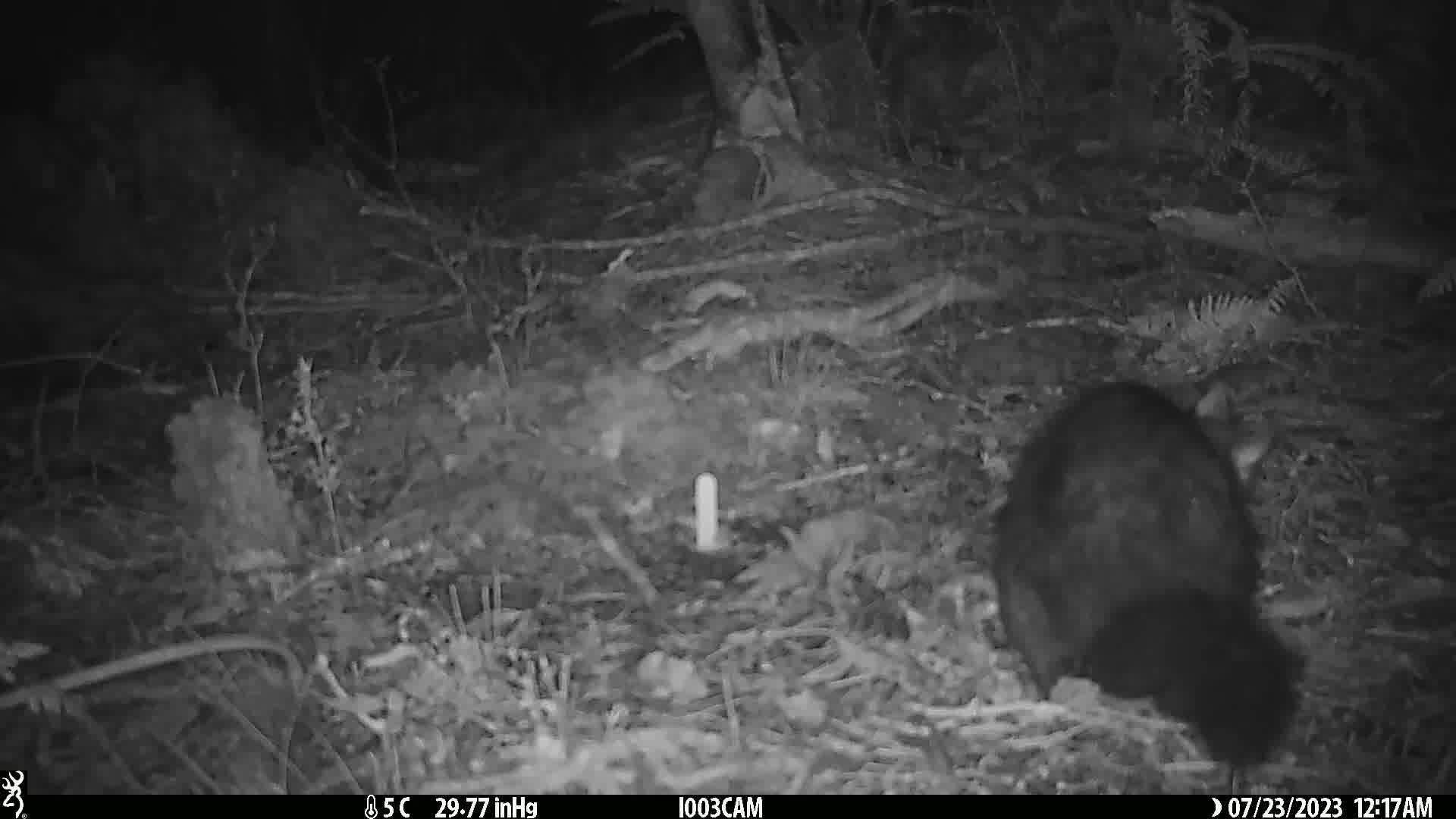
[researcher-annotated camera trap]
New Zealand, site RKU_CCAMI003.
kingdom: Animalia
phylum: Chordata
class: Mammalia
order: Diprotodontia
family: Phalangeridae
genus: Trichosurus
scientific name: Trichosurus vulpecula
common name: common brushtail possum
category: possum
Possum (common brushtail possum) (Trichosurus vulpecula).